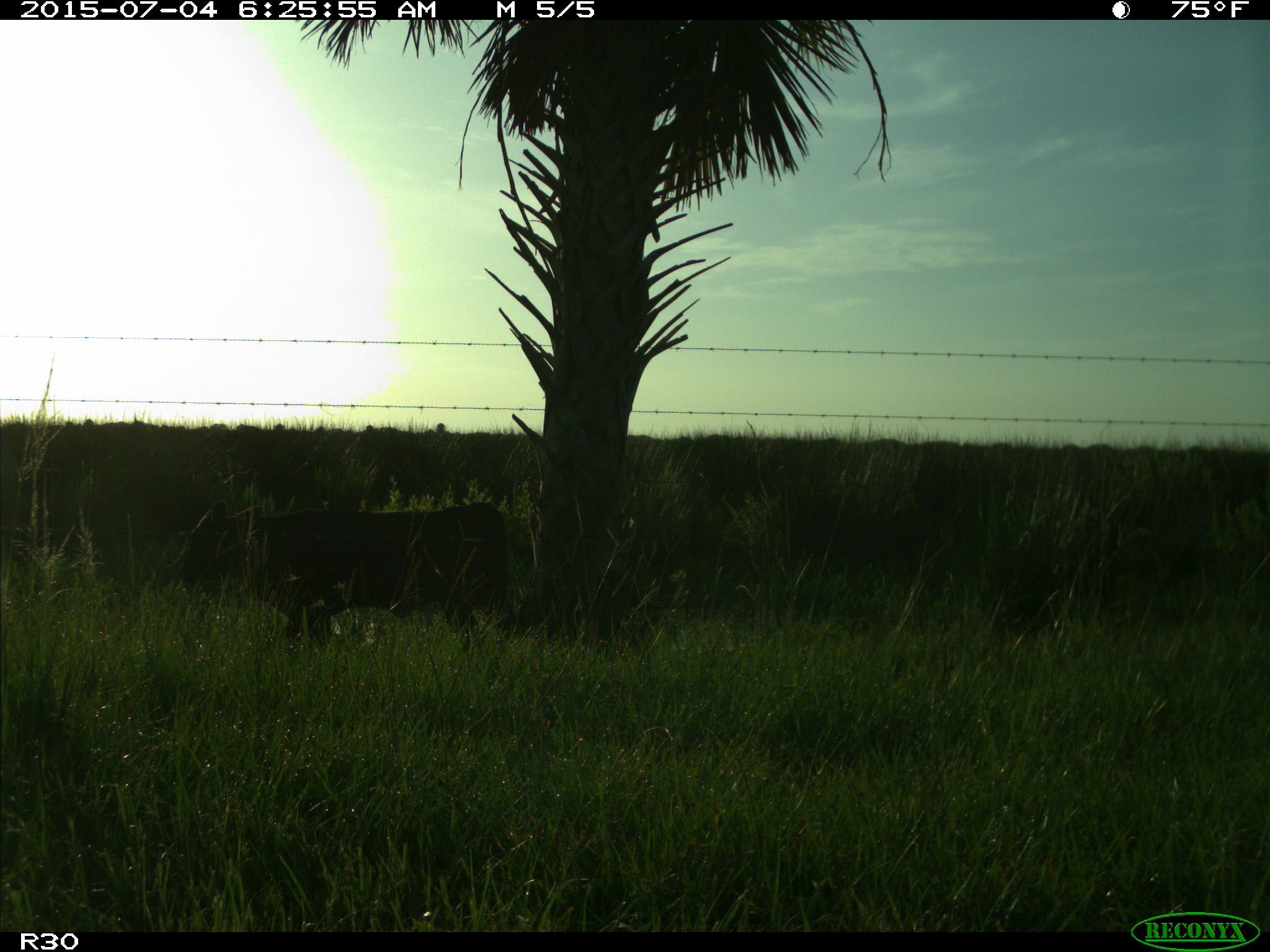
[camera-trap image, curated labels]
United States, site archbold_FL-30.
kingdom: Animalia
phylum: Chordata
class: Mammalia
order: Artiodactyla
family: Bovidae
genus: Bos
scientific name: Bos taurus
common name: domestic cow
Bos taurus (domestic cow).